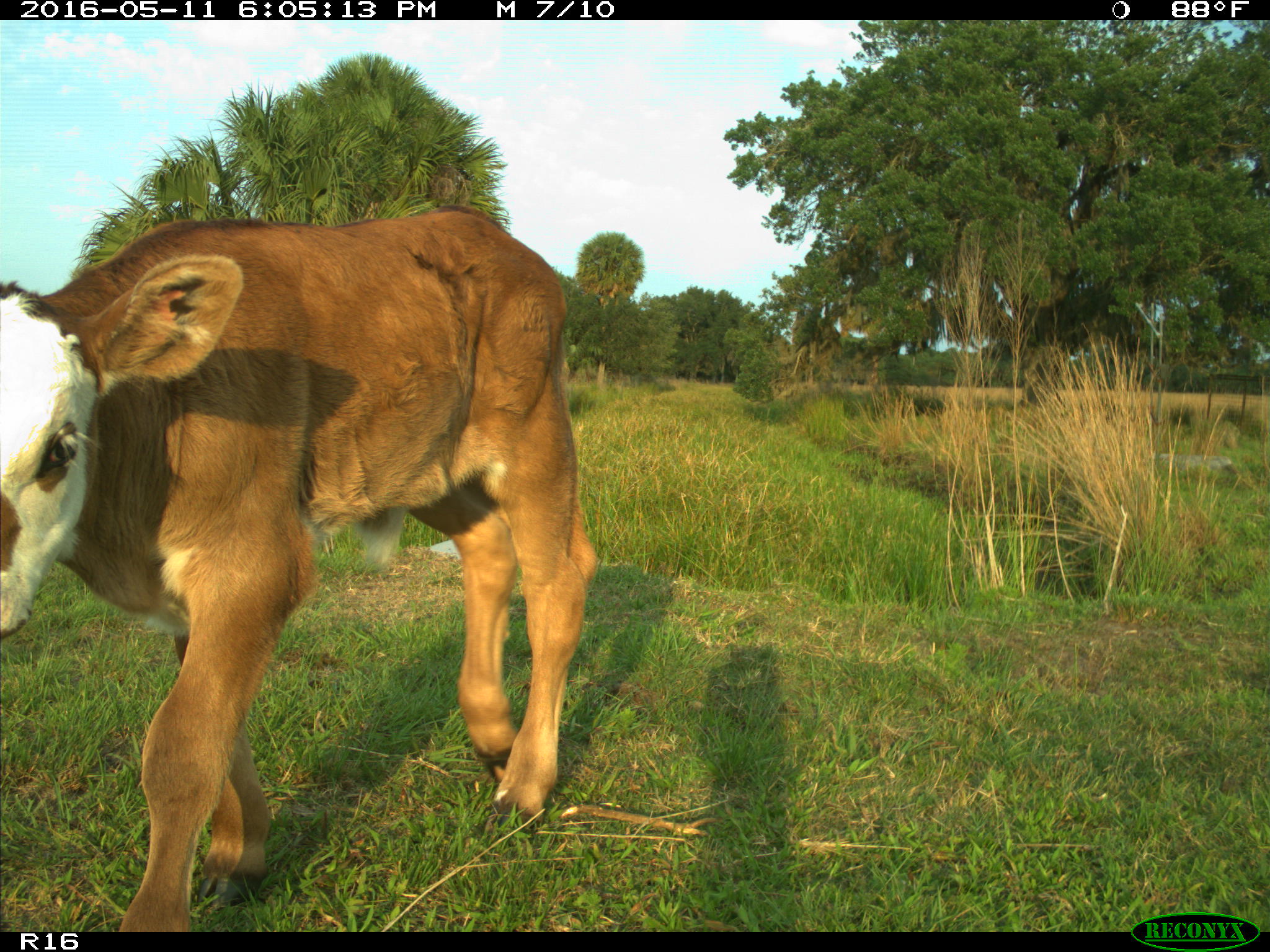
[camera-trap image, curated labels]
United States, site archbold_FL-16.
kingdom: Animalia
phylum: Chordata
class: Mammalia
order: Artiodactyla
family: Bovidae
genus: Bos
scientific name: Bos taurus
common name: domestic cow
Bos taurus (domestic cow).